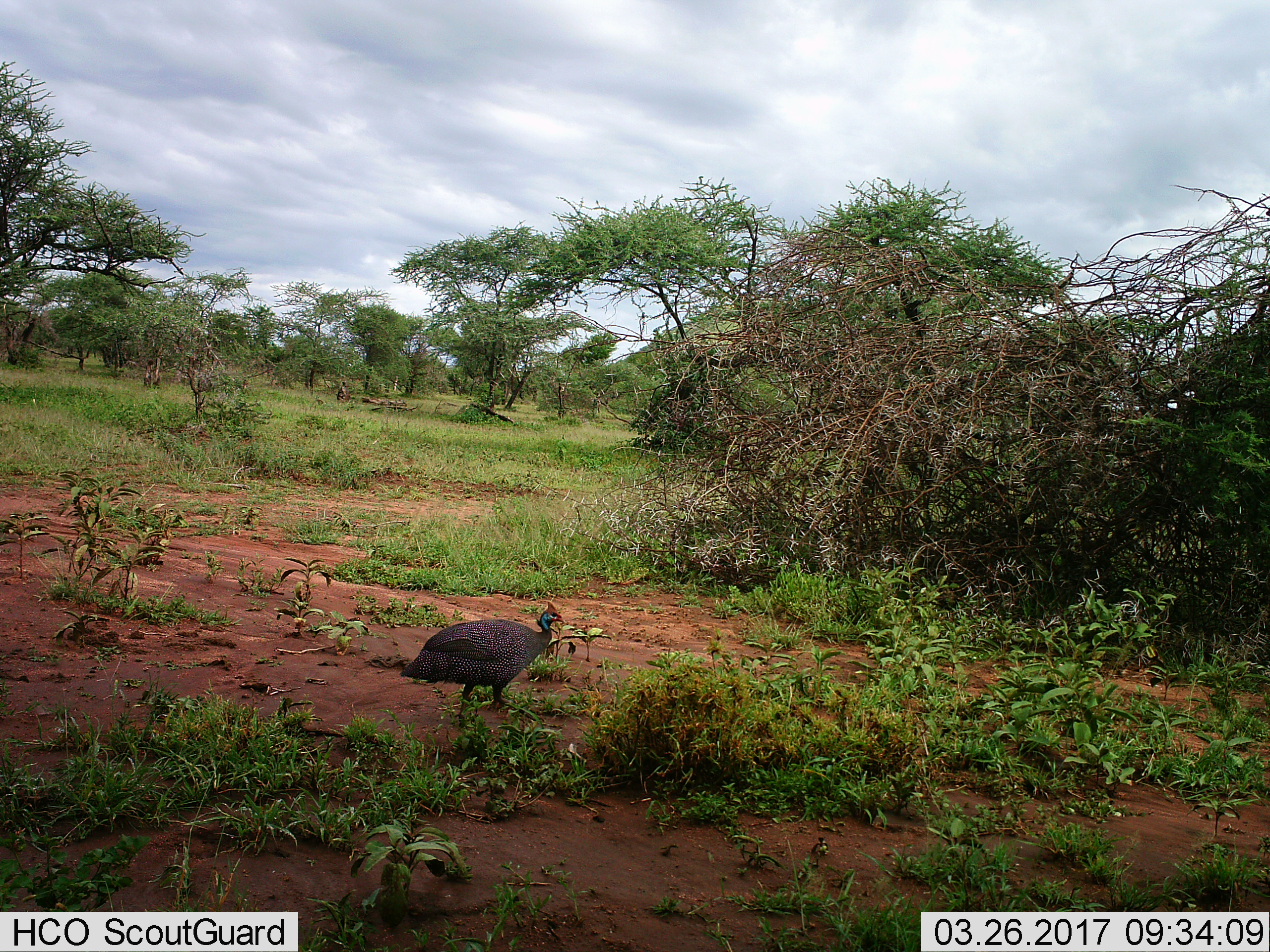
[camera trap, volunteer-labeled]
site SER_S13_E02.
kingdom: Animalia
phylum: Chordata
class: Aves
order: Galliformes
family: Numididae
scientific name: Numididae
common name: guineafowl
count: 1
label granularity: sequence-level